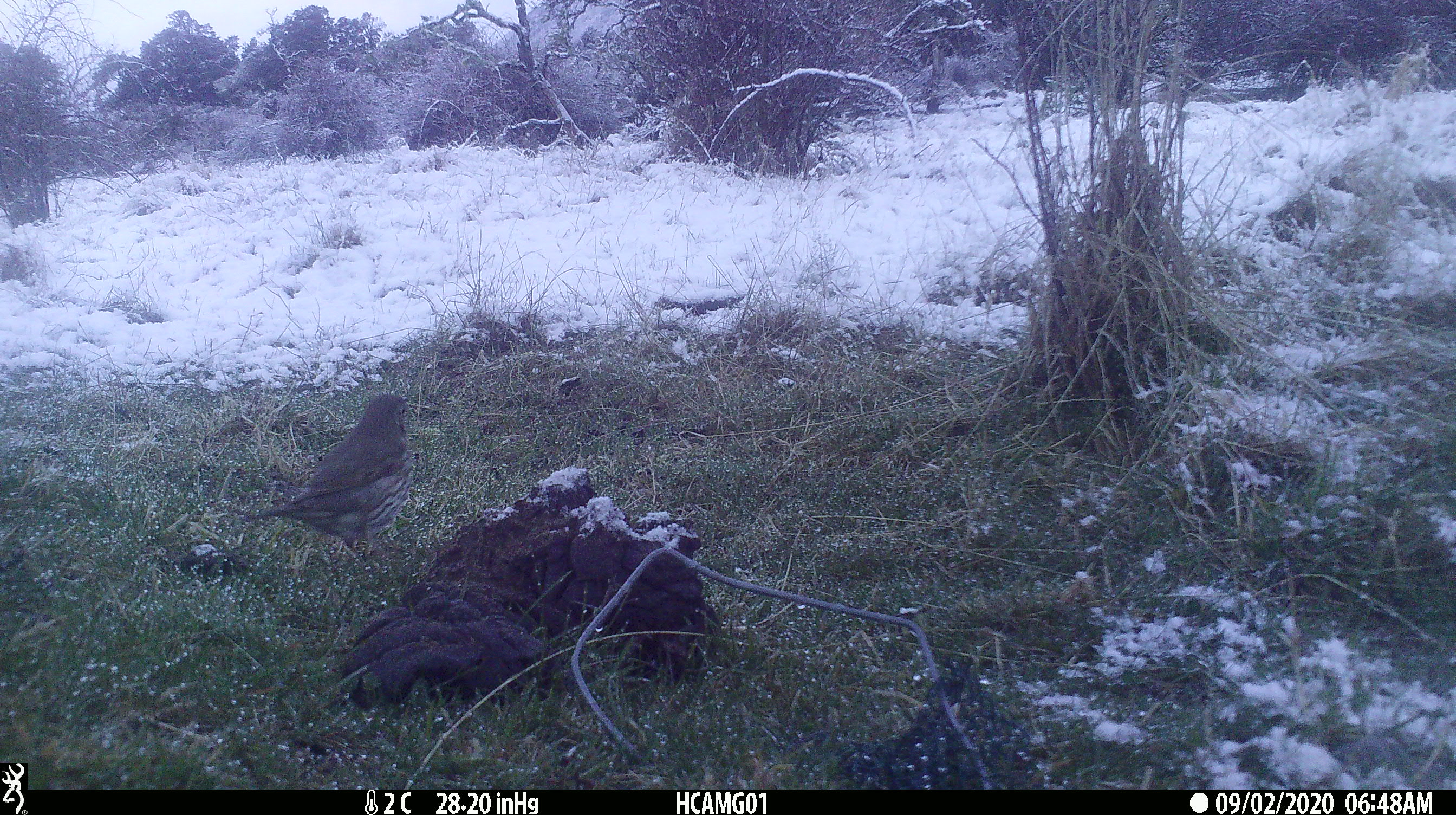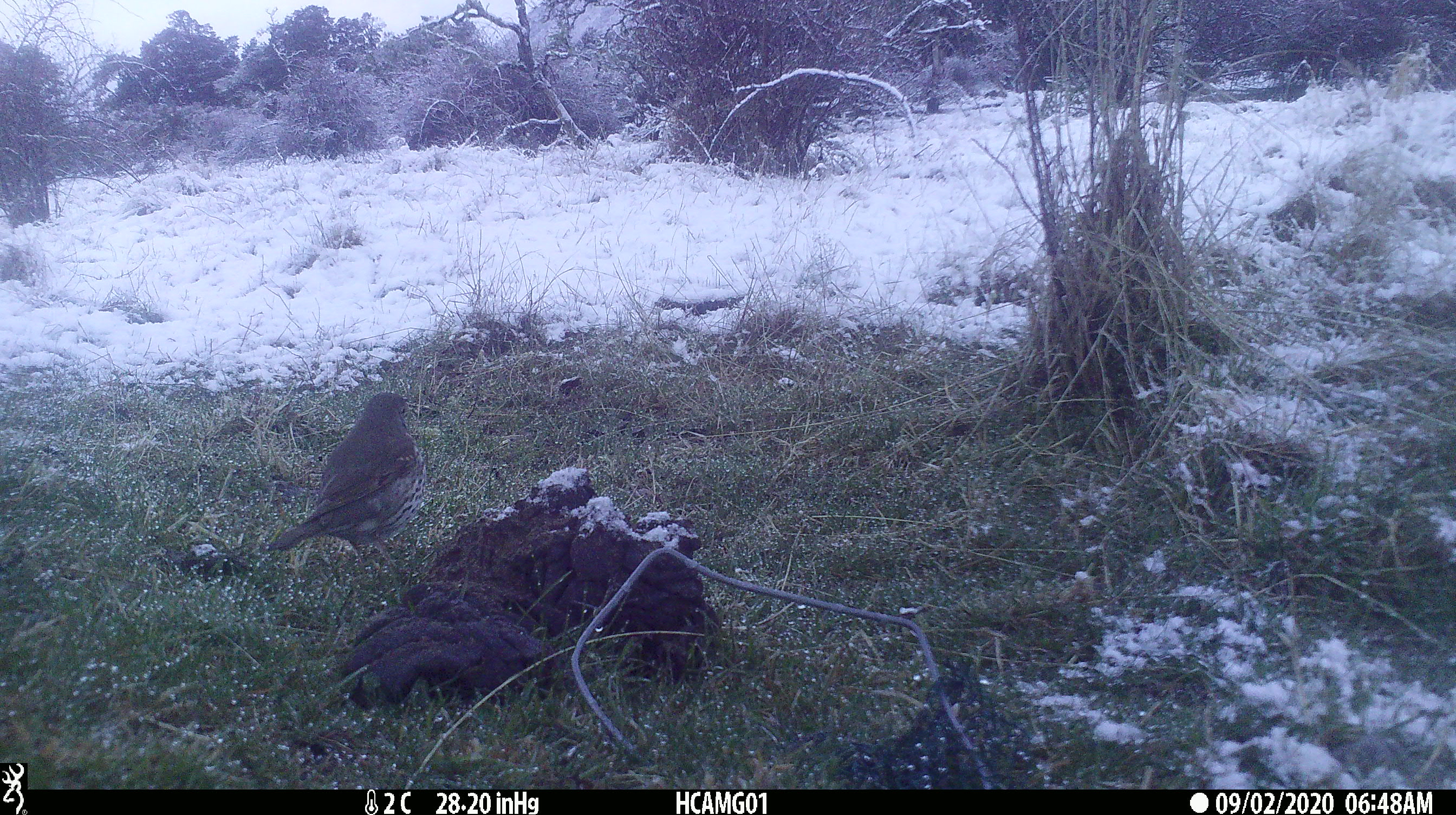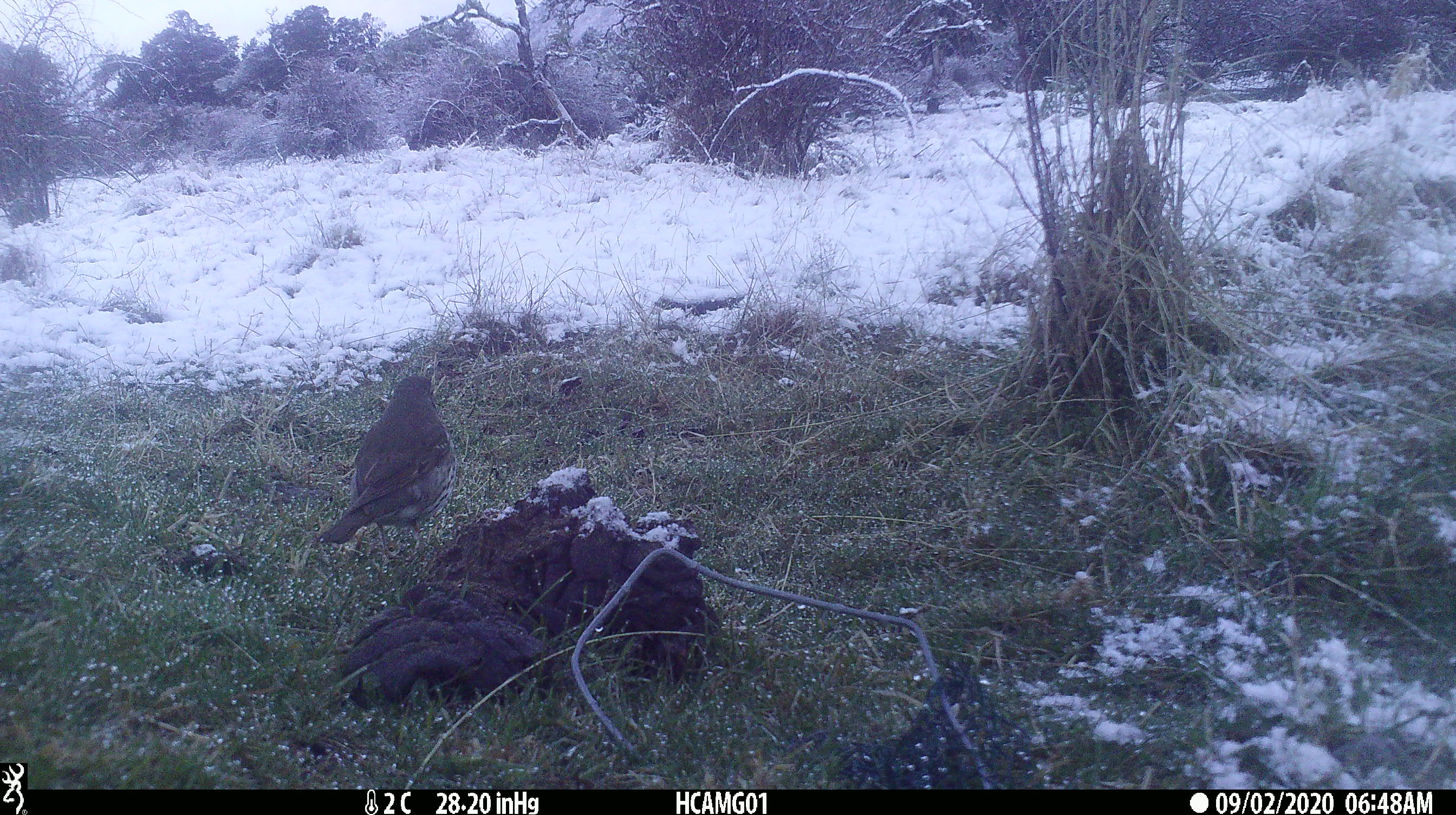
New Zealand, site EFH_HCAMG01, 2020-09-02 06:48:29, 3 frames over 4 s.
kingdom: Animalia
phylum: Chordata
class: Aves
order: Passeriformes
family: Turdidae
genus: Turdus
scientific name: Turdus philomelos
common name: song thrush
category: thrush